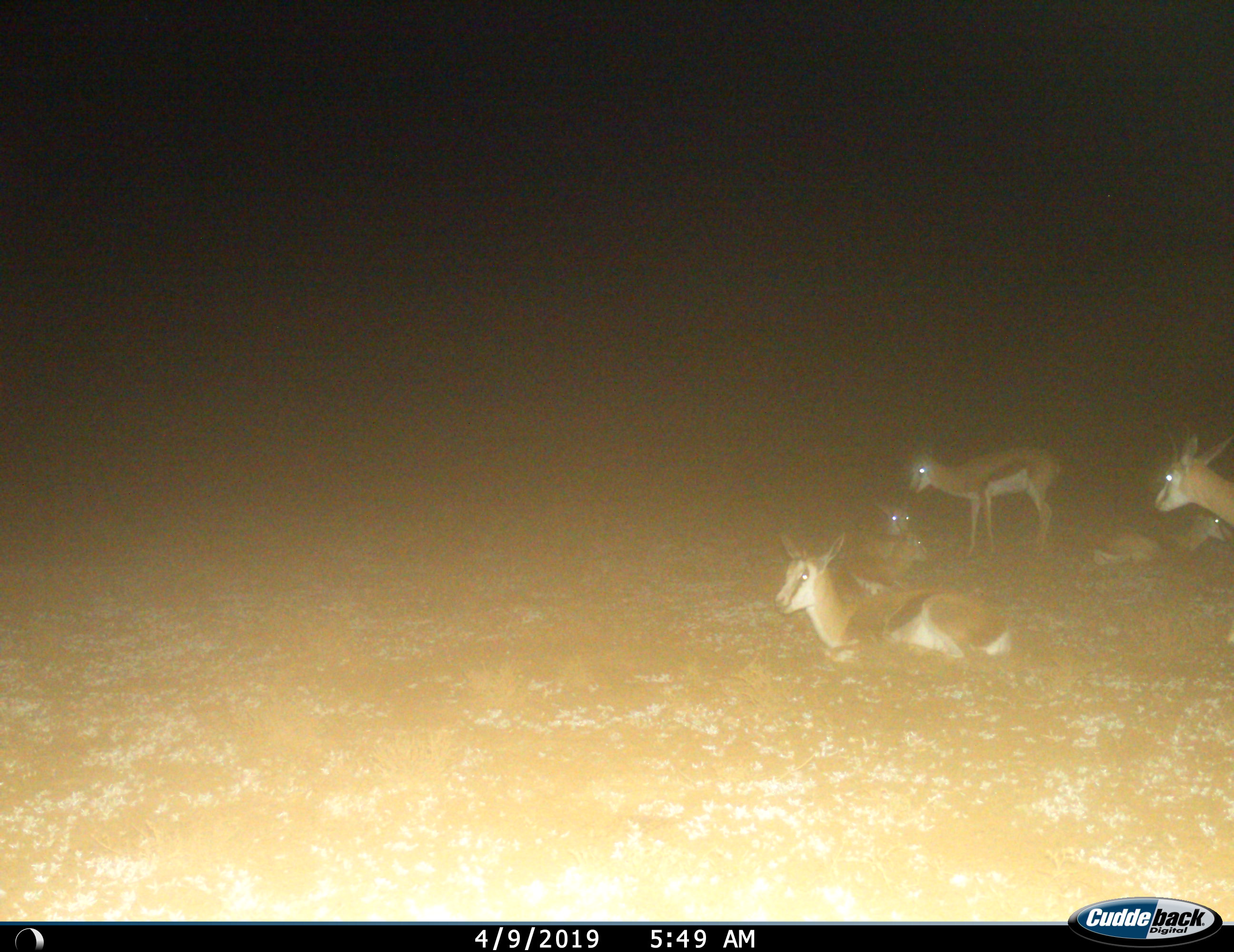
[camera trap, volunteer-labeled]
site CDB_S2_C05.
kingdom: Animalia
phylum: Chordata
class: Mammalia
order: Artiodactyla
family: Bovidae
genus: Antidorcas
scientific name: Antidorcas marsupialis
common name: springbok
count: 6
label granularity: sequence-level